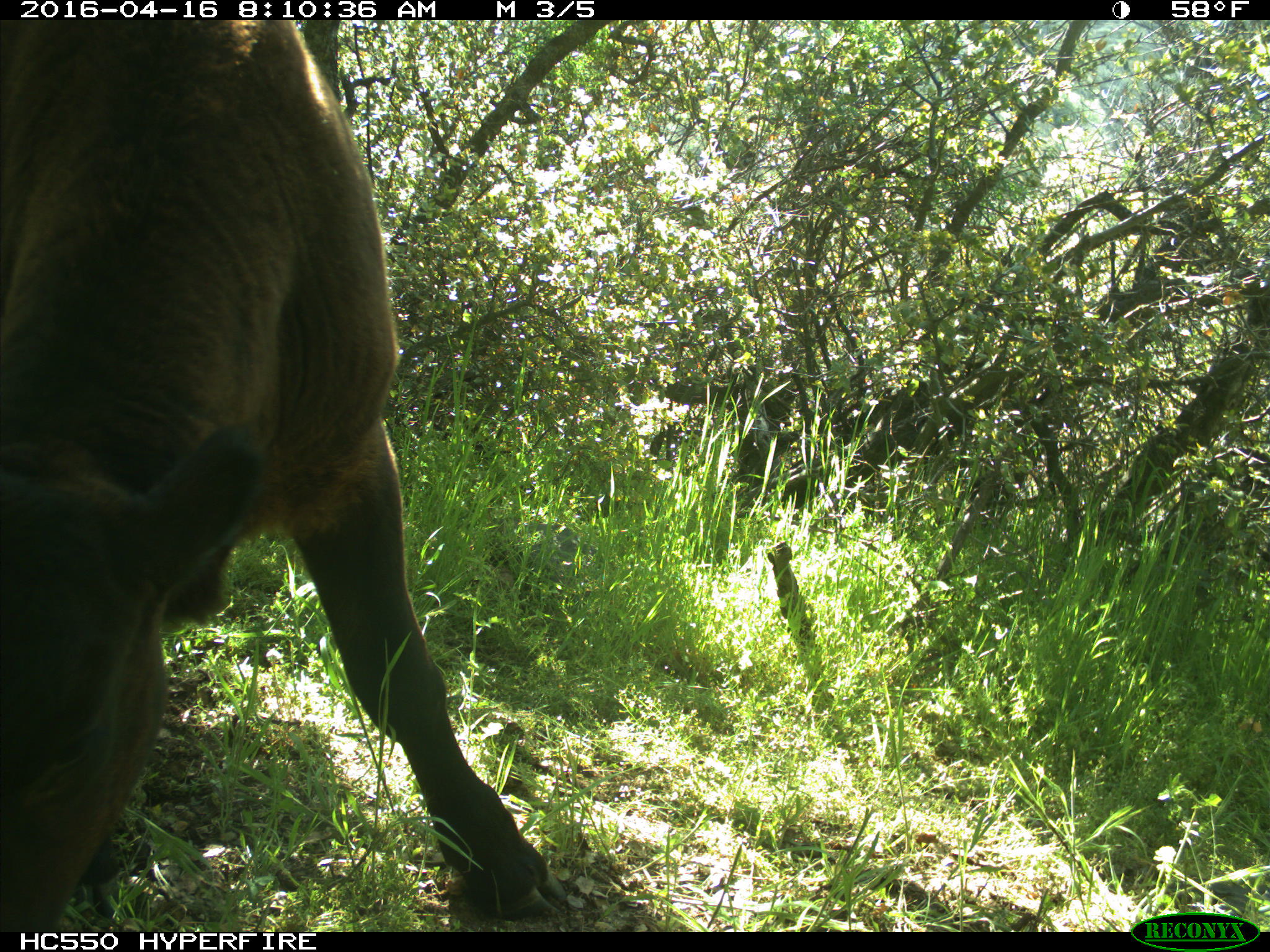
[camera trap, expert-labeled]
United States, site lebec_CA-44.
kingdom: Animalia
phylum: Chordata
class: Mammalia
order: Artiodactyla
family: Bovidae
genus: Bos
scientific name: Bos taurus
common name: domestic cow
Bos taurus (domestic cow).